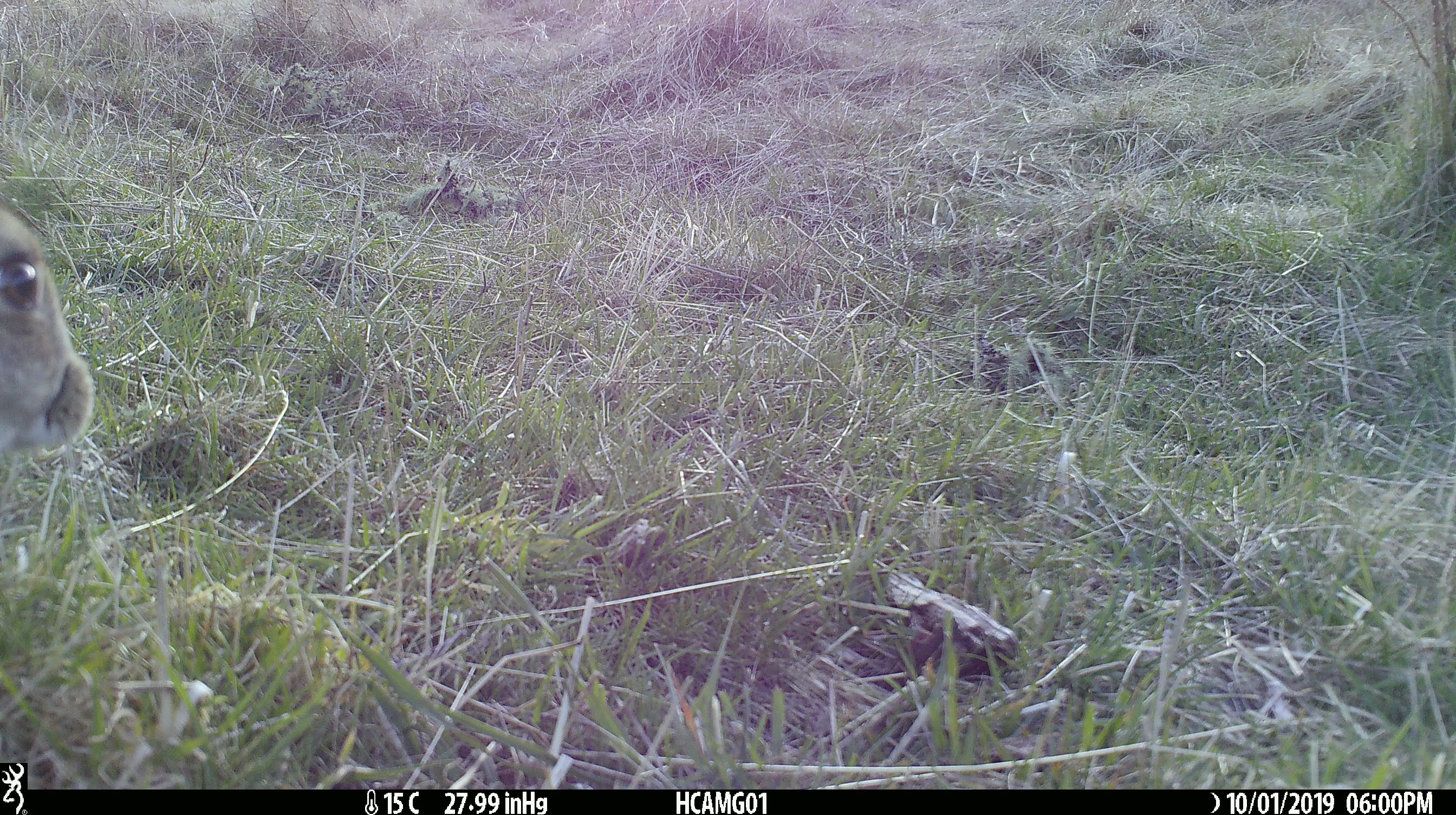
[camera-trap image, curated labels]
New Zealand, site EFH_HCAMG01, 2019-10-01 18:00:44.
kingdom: Animalia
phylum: Chordata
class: Mammalia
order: Lagomorpha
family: Leporidae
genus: Oryctolagus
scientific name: Oryctolagus cuniculus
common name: european rabbit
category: rabbit